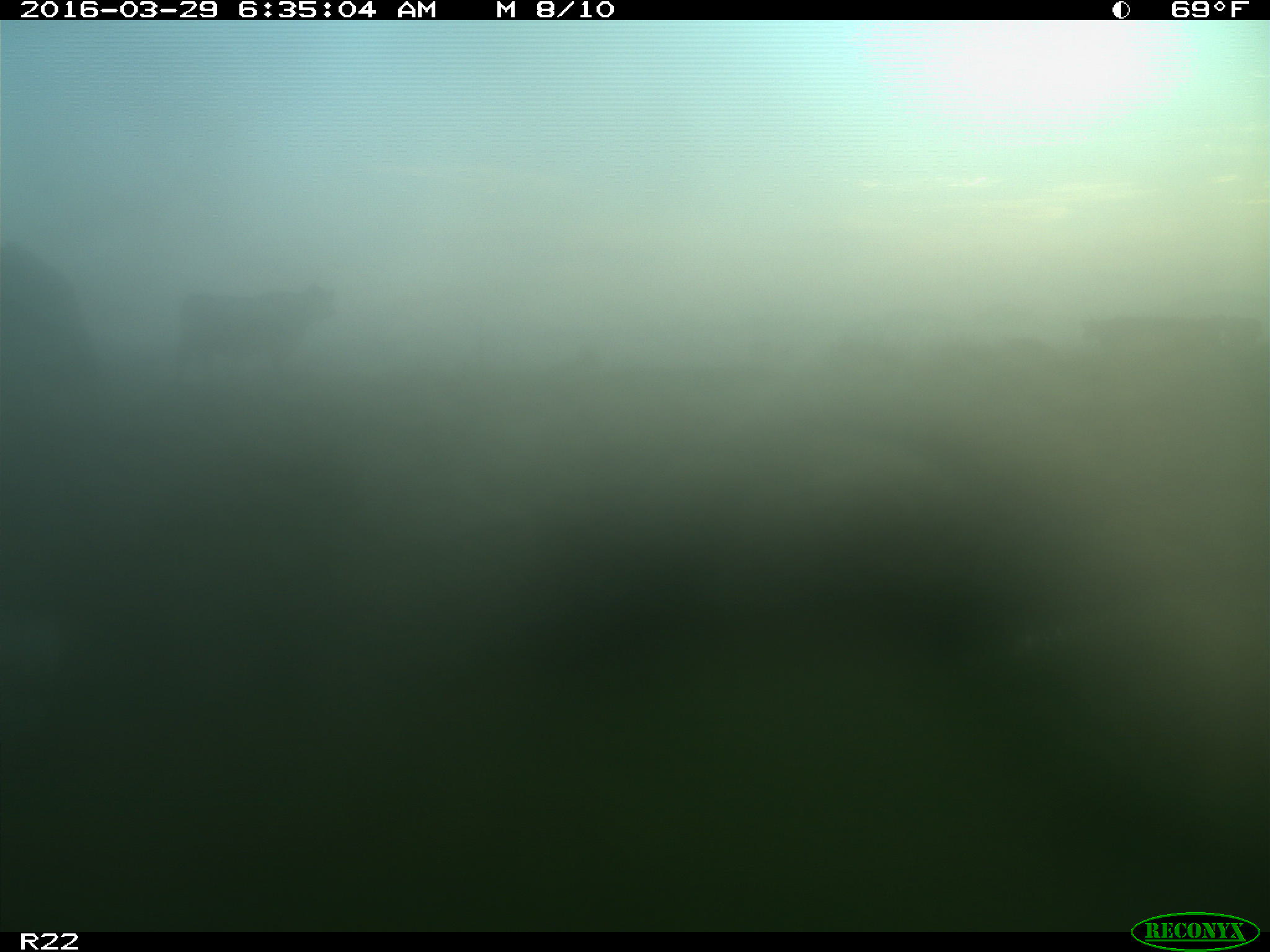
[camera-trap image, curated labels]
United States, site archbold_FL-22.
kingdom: Animalia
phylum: Chordata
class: Mammalia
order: Artiodactyla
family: Bovidae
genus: Bos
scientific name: Bos taurus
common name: domestic cow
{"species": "Bos taurus (domestic cow)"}